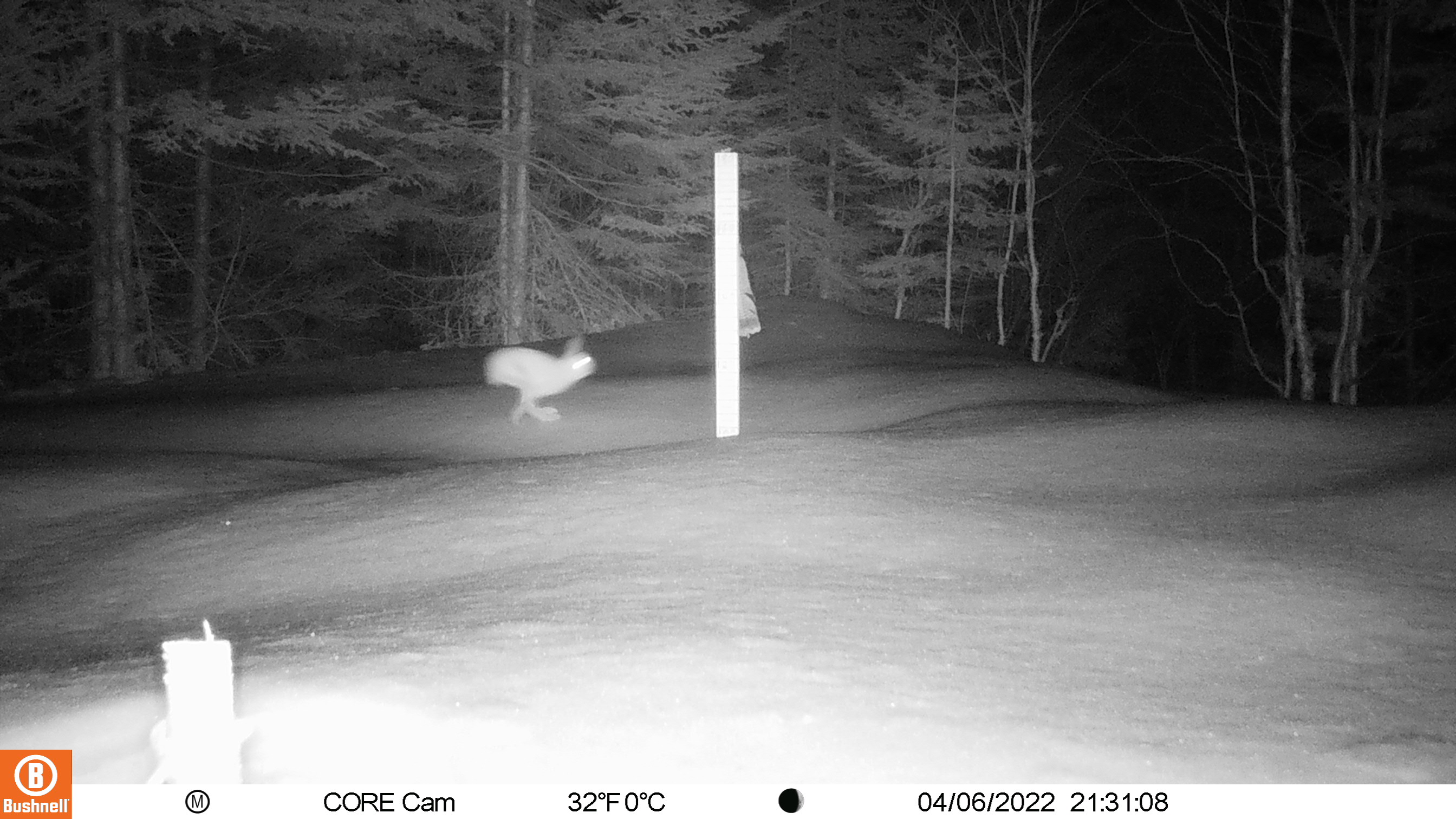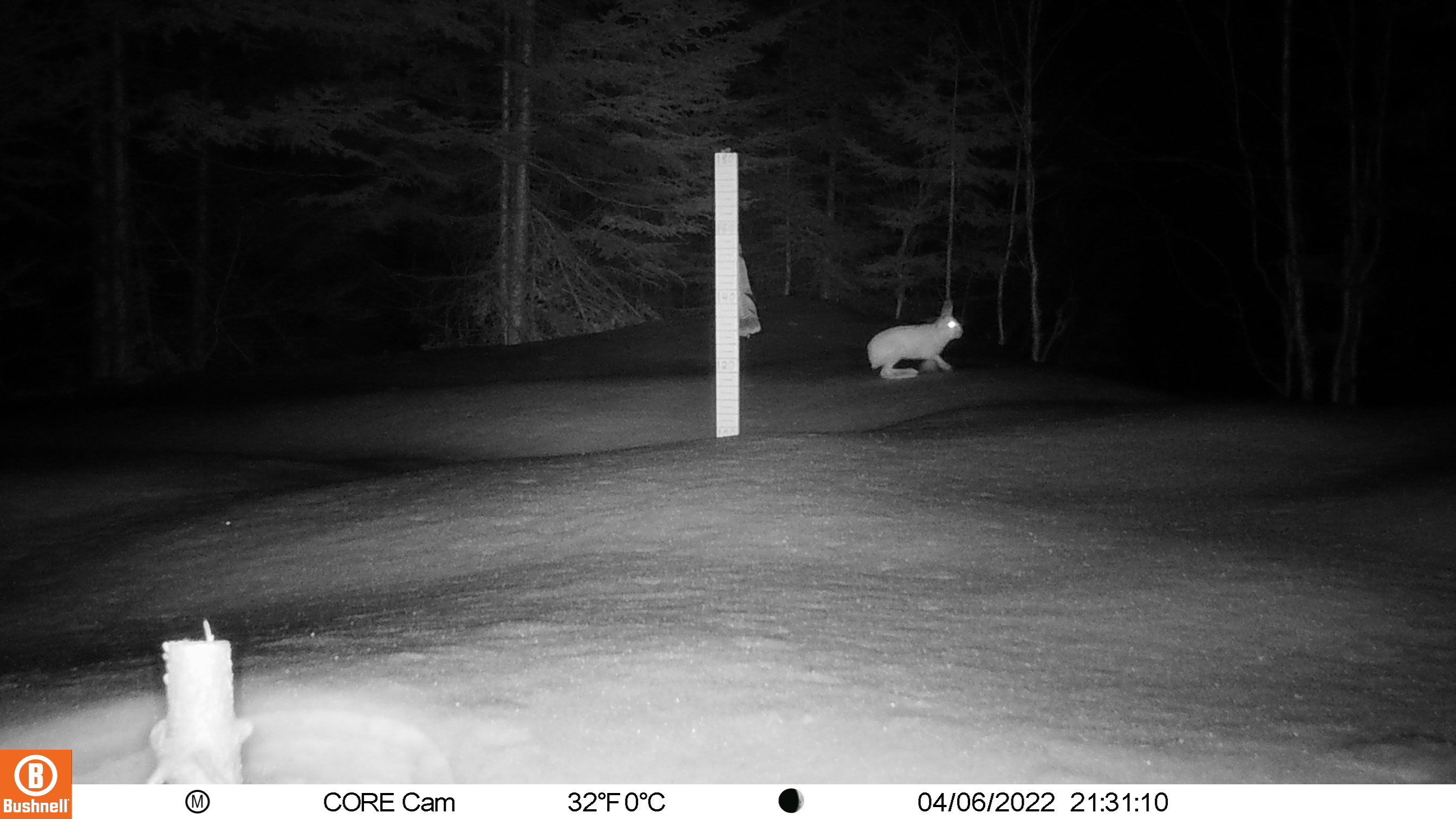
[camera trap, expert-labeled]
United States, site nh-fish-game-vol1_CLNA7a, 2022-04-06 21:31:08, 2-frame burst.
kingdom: Animalia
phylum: Chordata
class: Mammalia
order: Lagomorpha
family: Leporidae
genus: Lepus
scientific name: Lepus americanus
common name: snowshoe hare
Snowshoe hare (Lepus americanus).